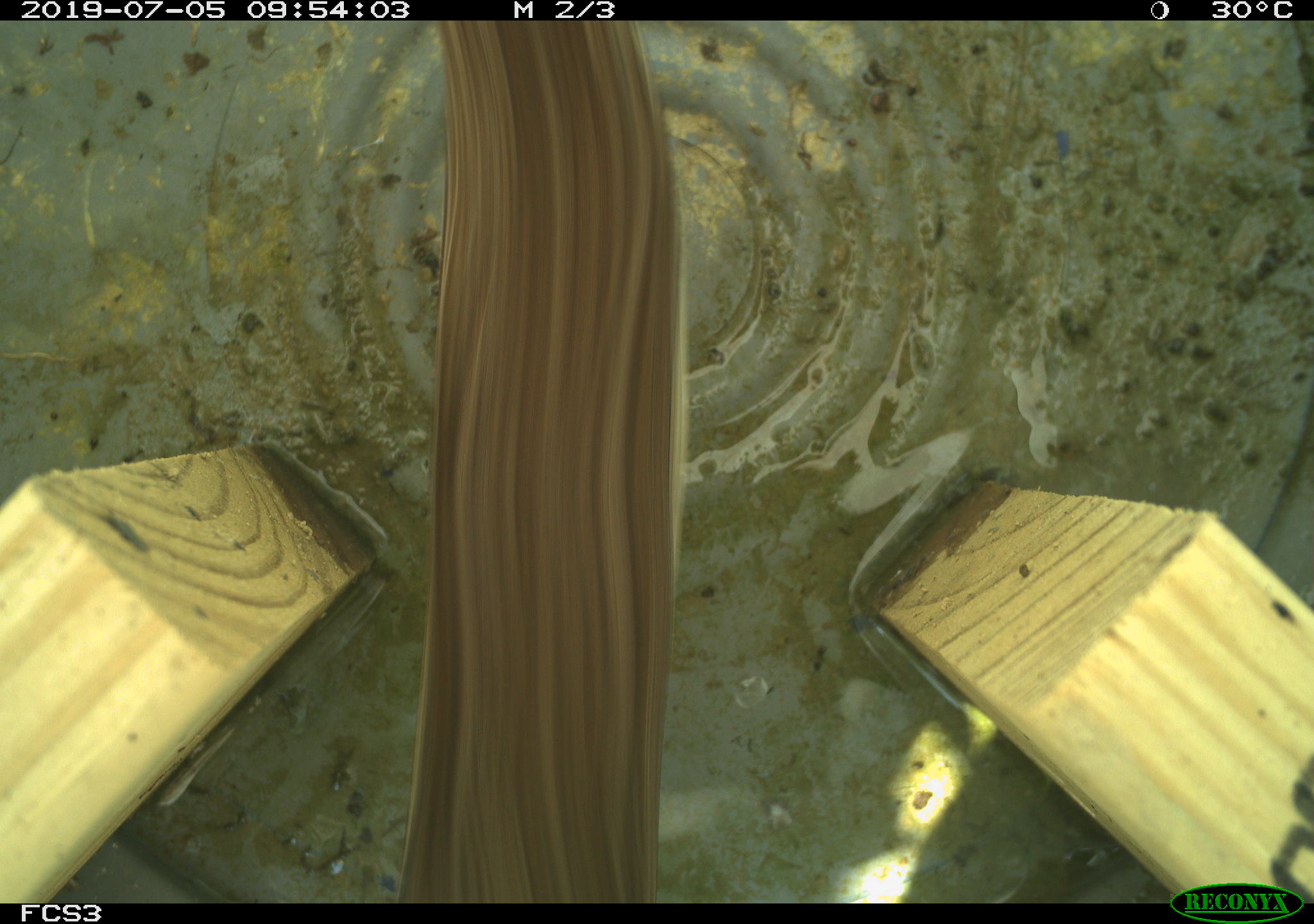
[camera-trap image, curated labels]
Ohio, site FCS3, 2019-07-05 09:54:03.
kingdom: Animalia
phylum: Chordata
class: Aves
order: Passeriformes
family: Passerellidae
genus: Melospiza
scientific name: Melospiza melodia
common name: song sparrow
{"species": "song sparrow (Melospiza melodia)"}